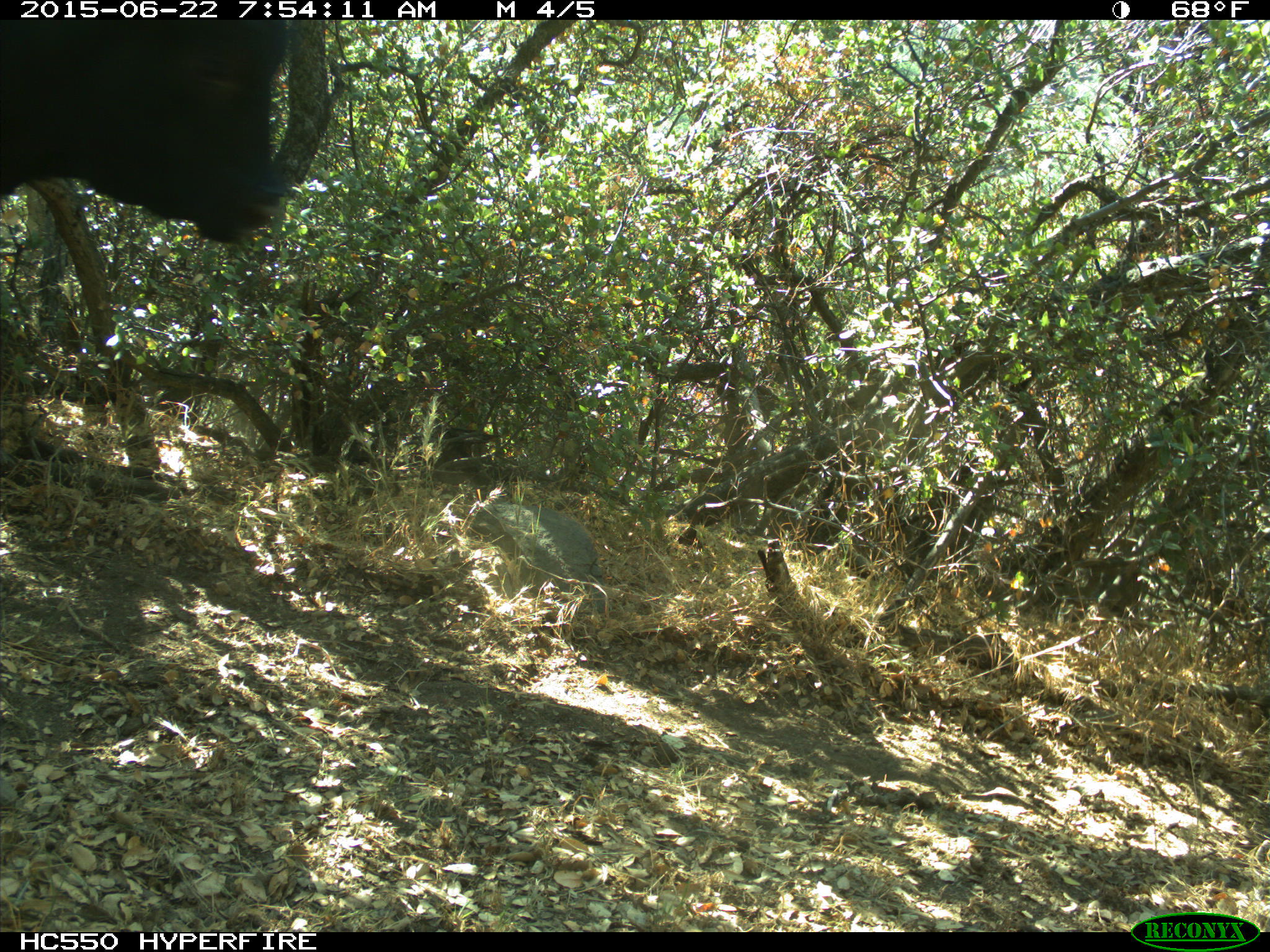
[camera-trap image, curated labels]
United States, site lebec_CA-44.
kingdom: Animalia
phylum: Chordata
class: Mammalia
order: Artiodactyla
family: Bovidae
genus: Bos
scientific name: Bos taurus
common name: domestic cow